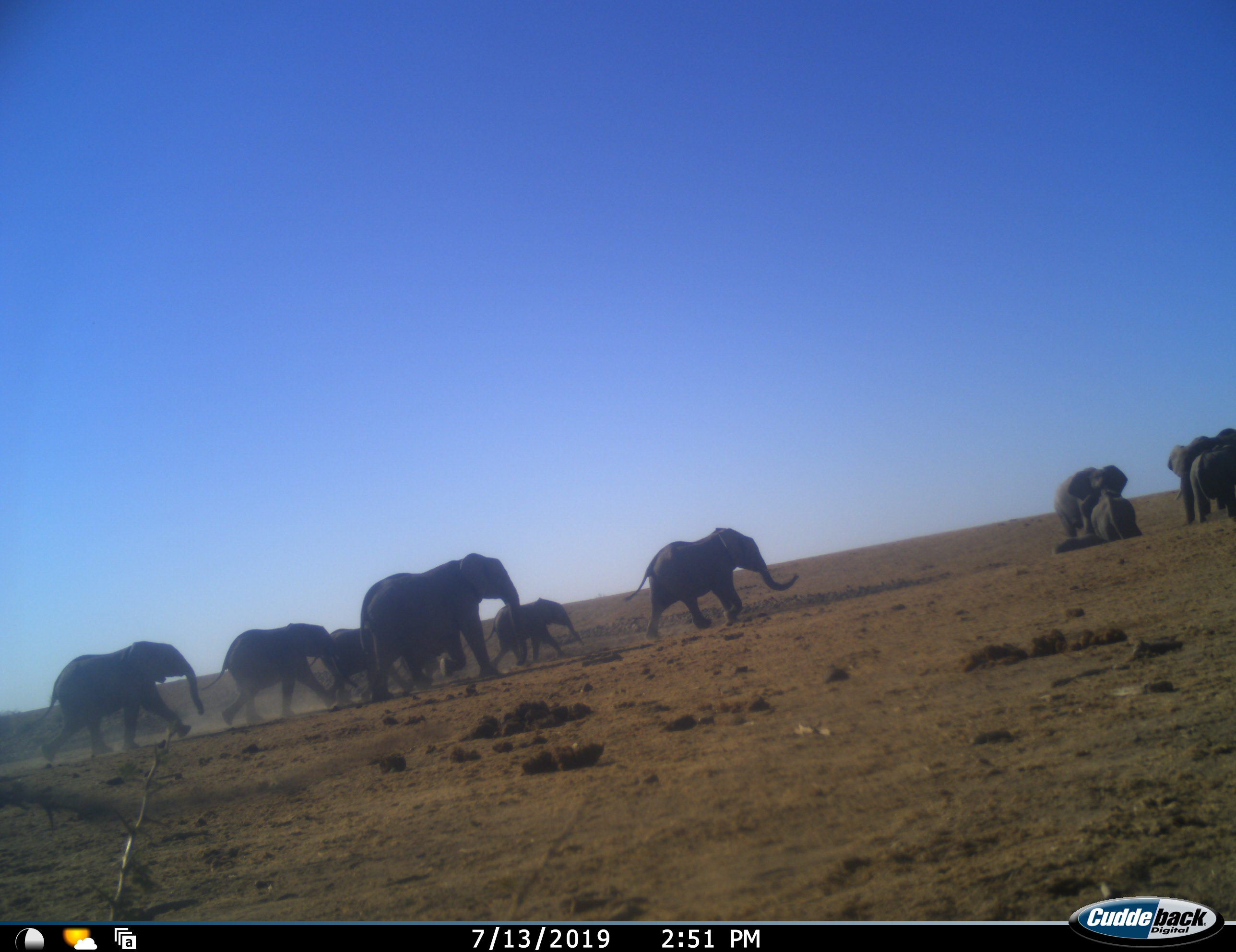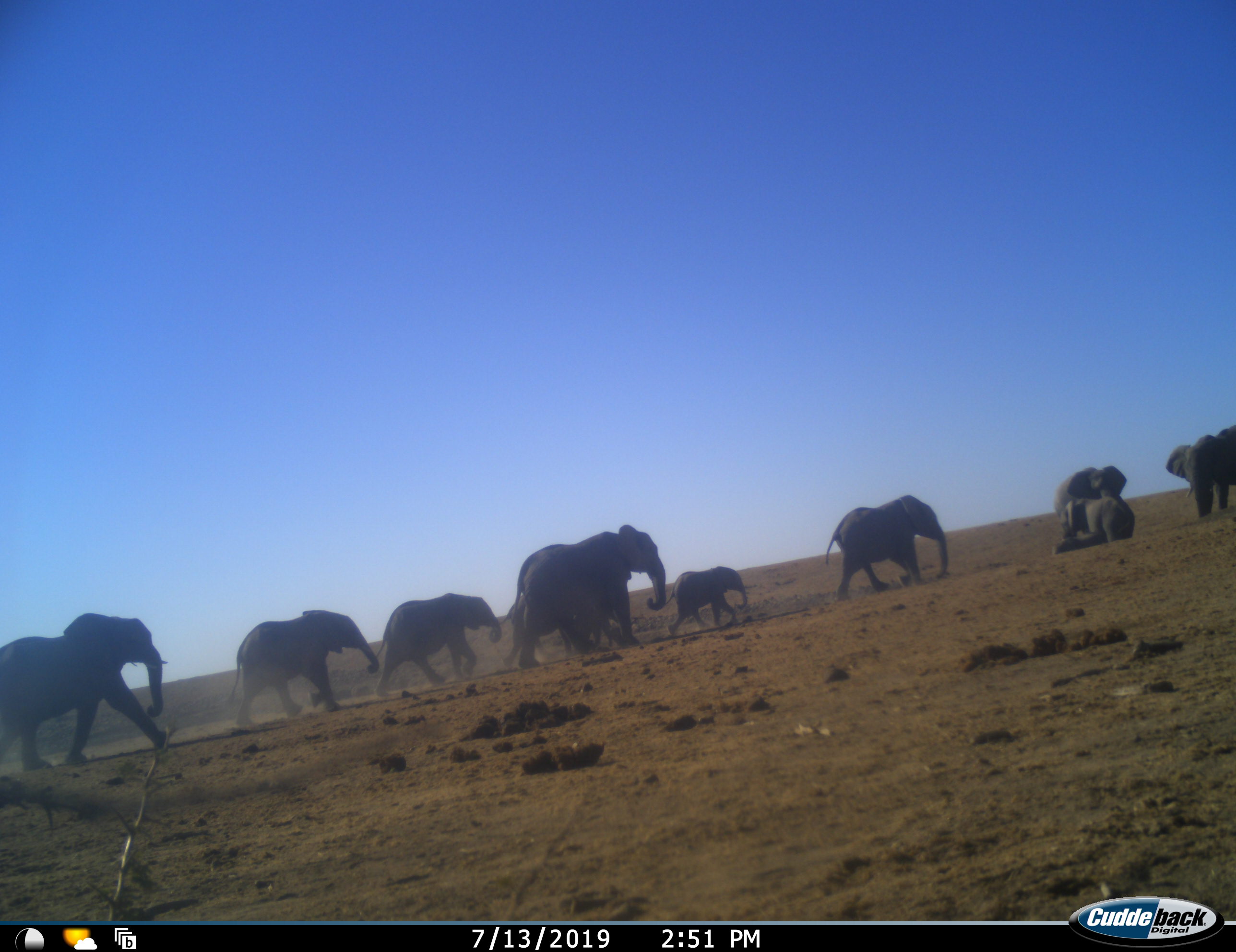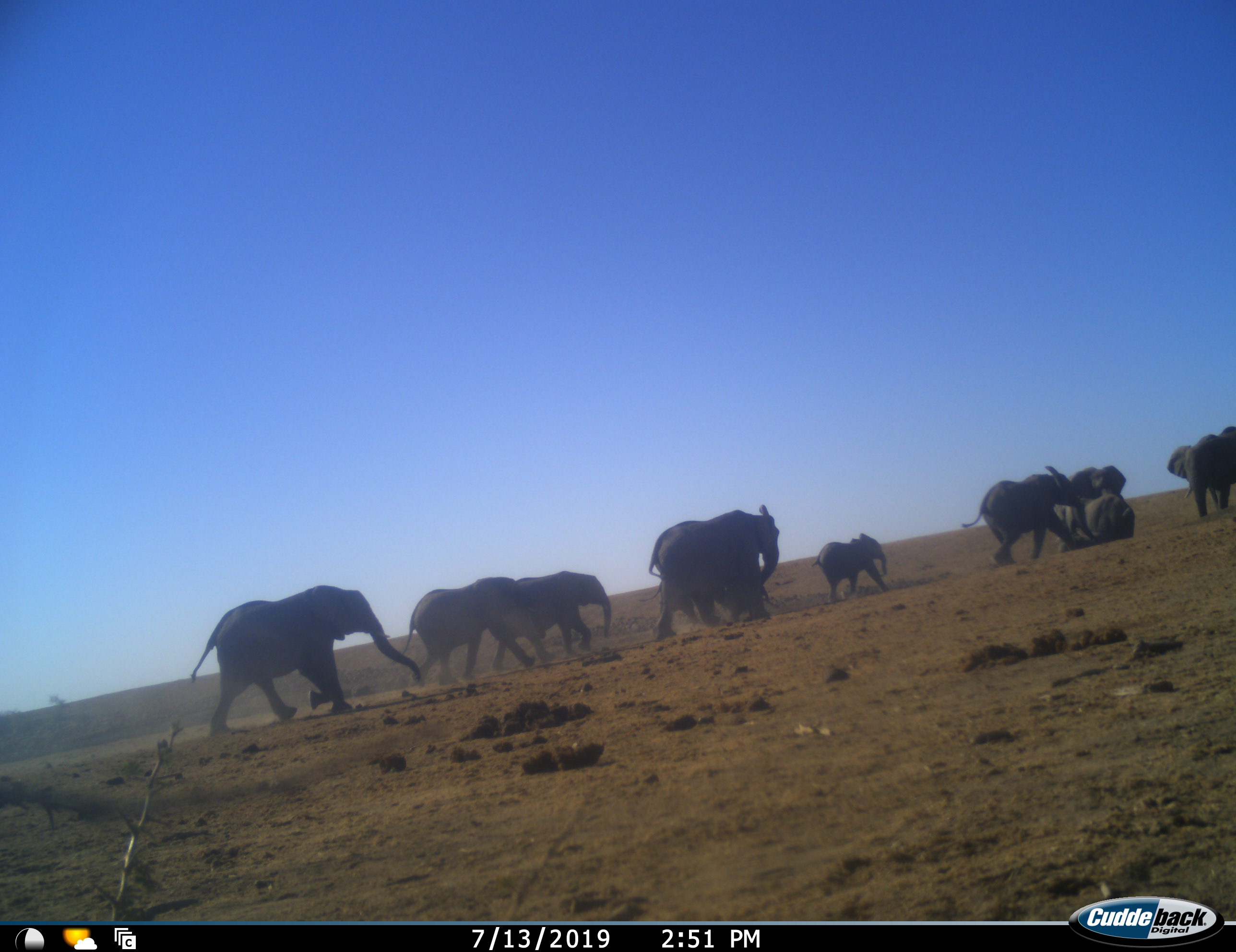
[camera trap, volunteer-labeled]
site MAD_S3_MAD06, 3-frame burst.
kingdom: Animalia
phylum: Chordata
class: Mammalia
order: Proboscidea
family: Elephantidae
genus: Loxodonta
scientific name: Loxodonta africana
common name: african bush elephant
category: elephant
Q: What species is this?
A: Elephant (african bush elephant) (Loxodonta africana).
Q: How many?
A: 11-50.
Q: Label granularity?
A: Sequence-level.